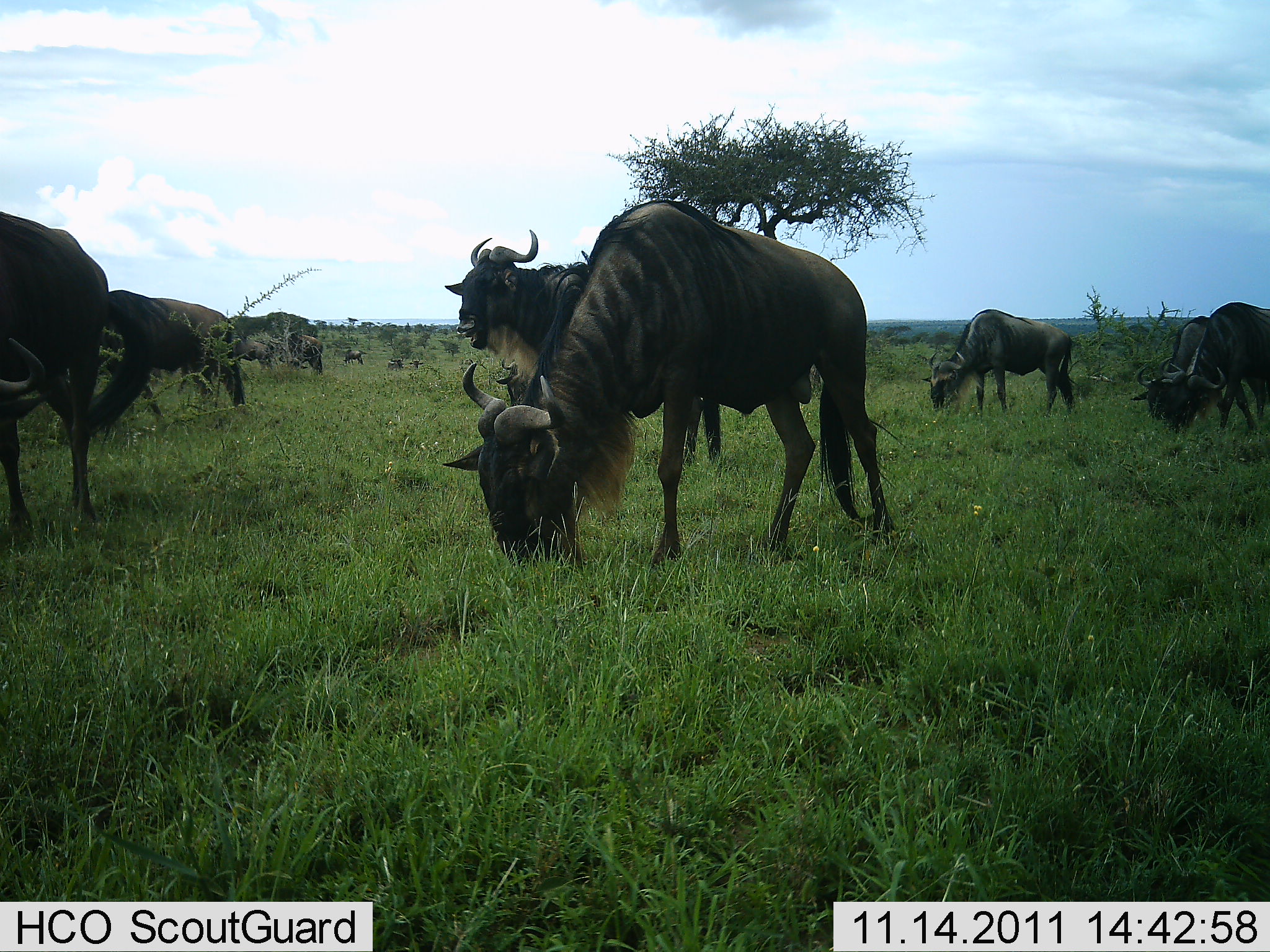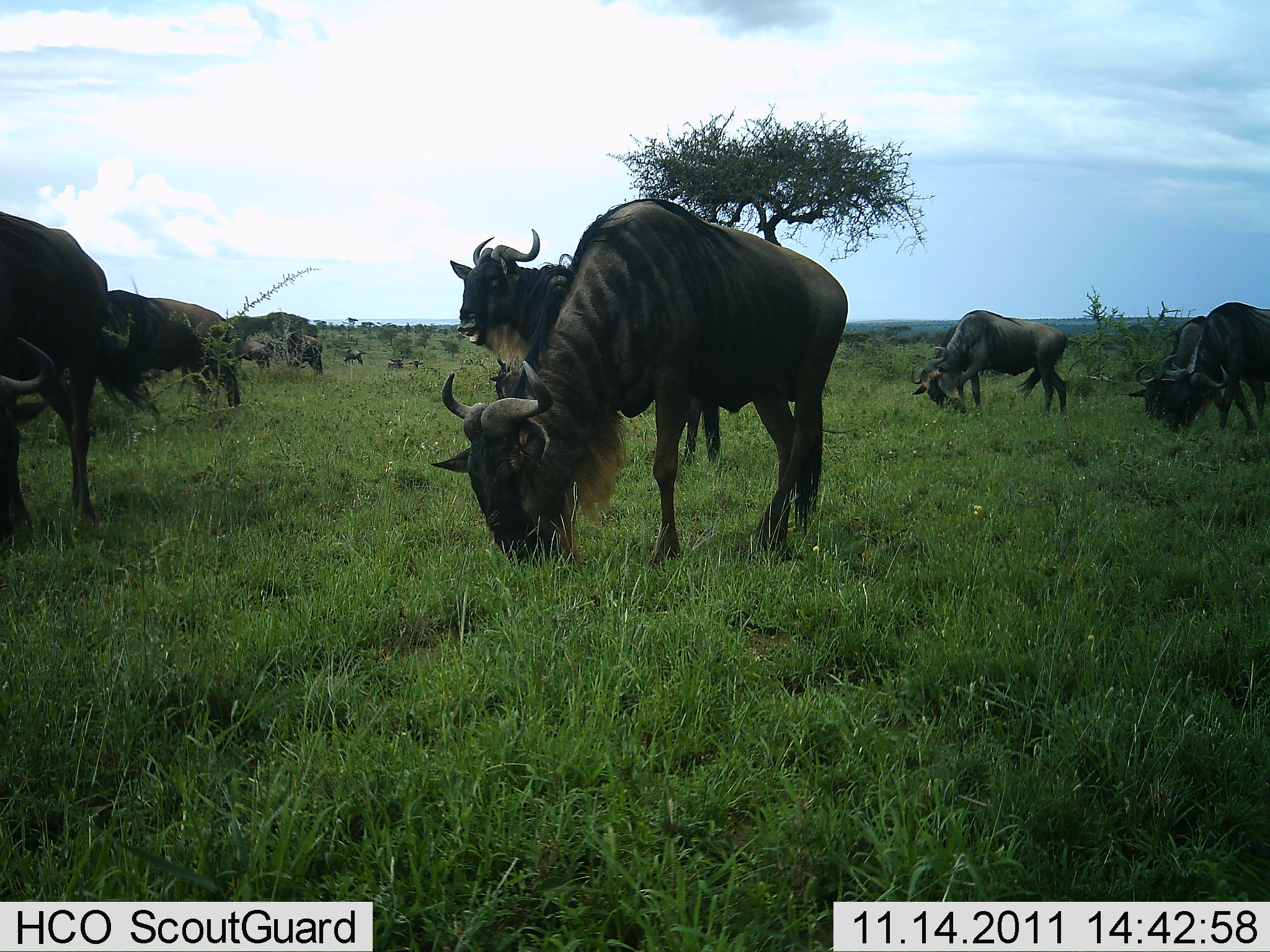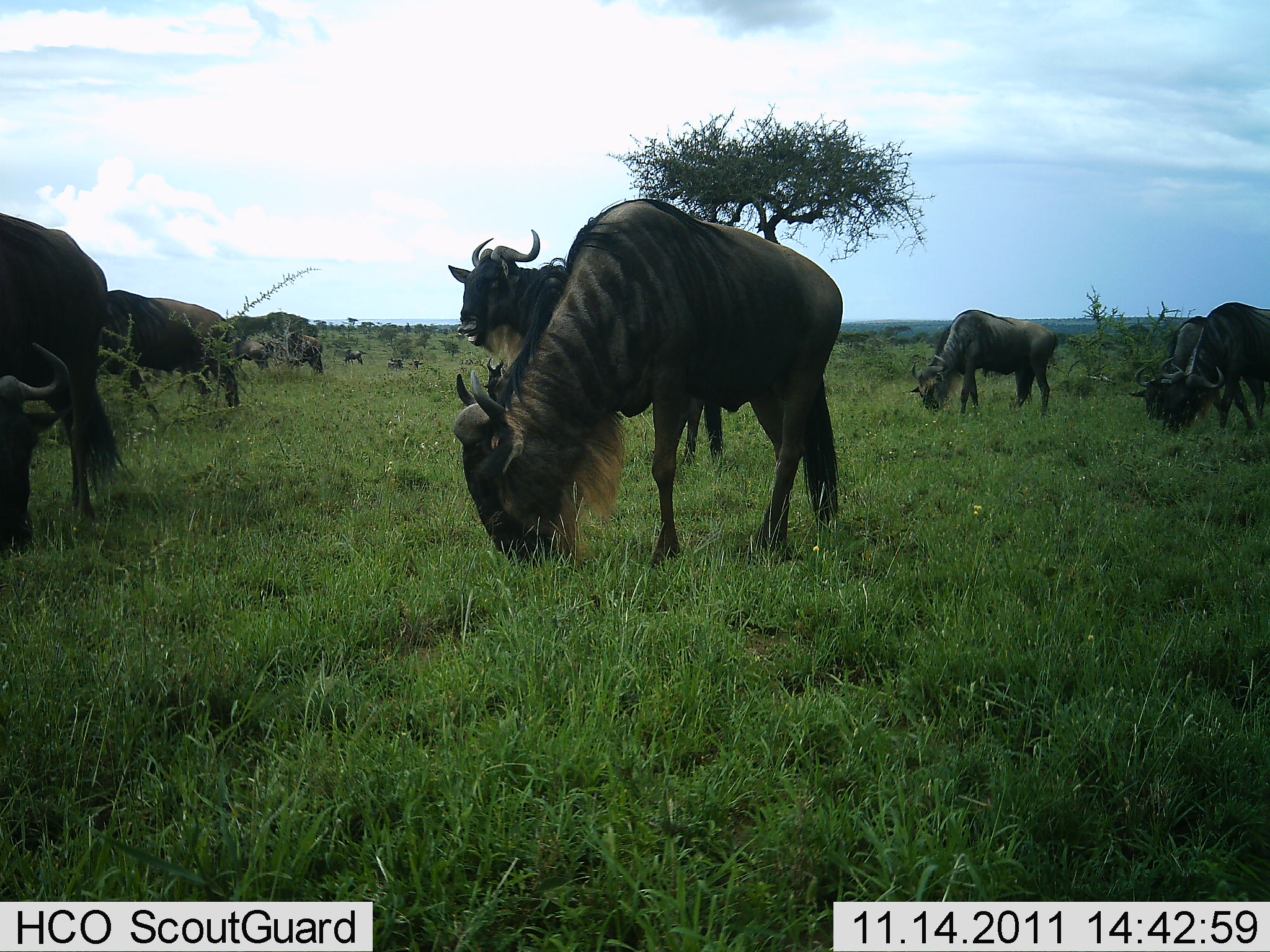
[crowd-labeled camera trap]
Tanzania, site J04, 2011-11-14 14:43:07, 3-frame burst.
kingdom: Animalia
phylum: Chordata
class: Mammalia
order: Artiodactyla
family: Bovidae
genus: Connochaetes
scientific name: Connochaetes taurinus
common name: blue wildebeest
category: wildebeest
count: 10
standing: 38%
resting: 0%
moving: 8%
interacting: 0%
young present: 0%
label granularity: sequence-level